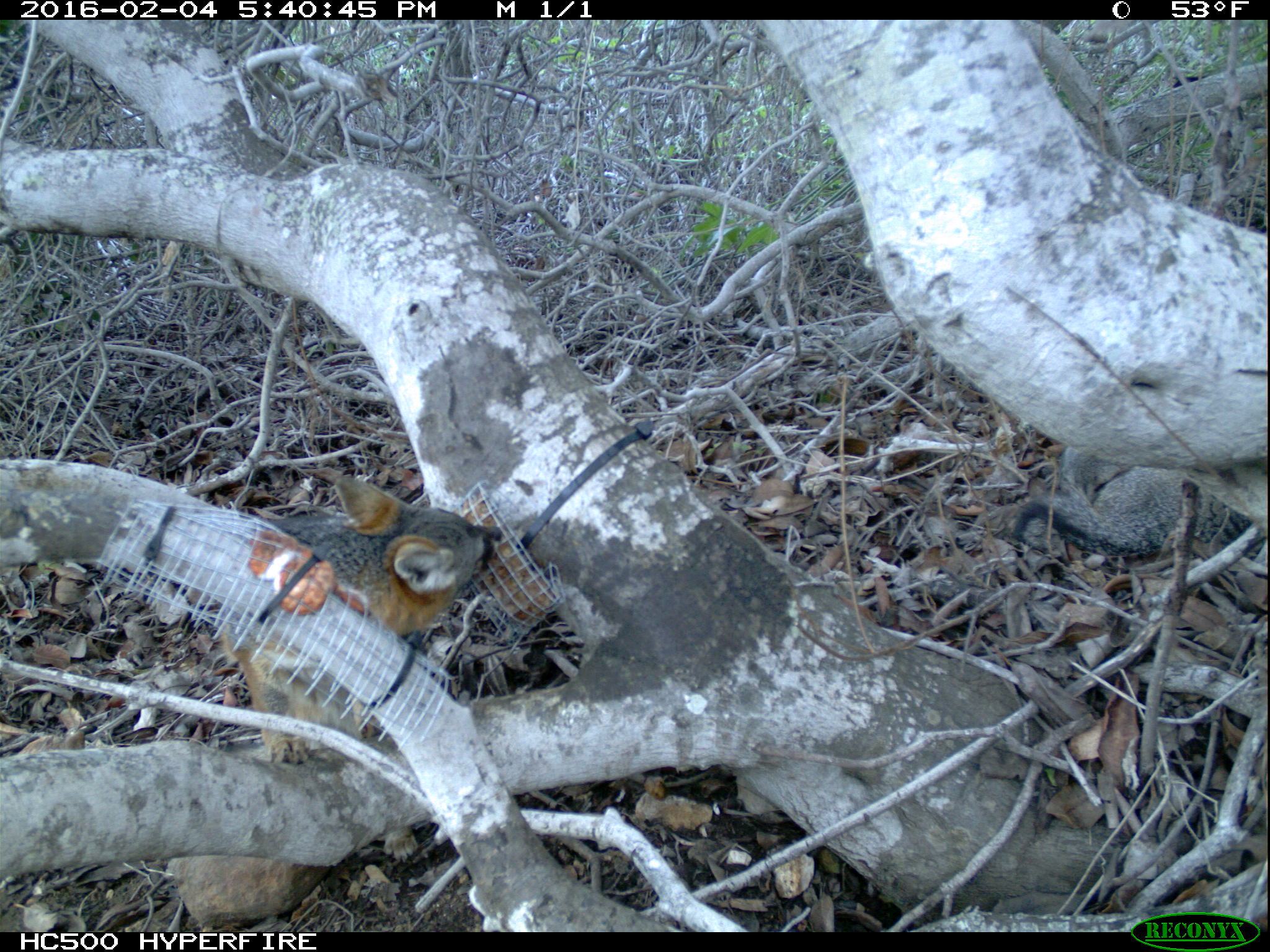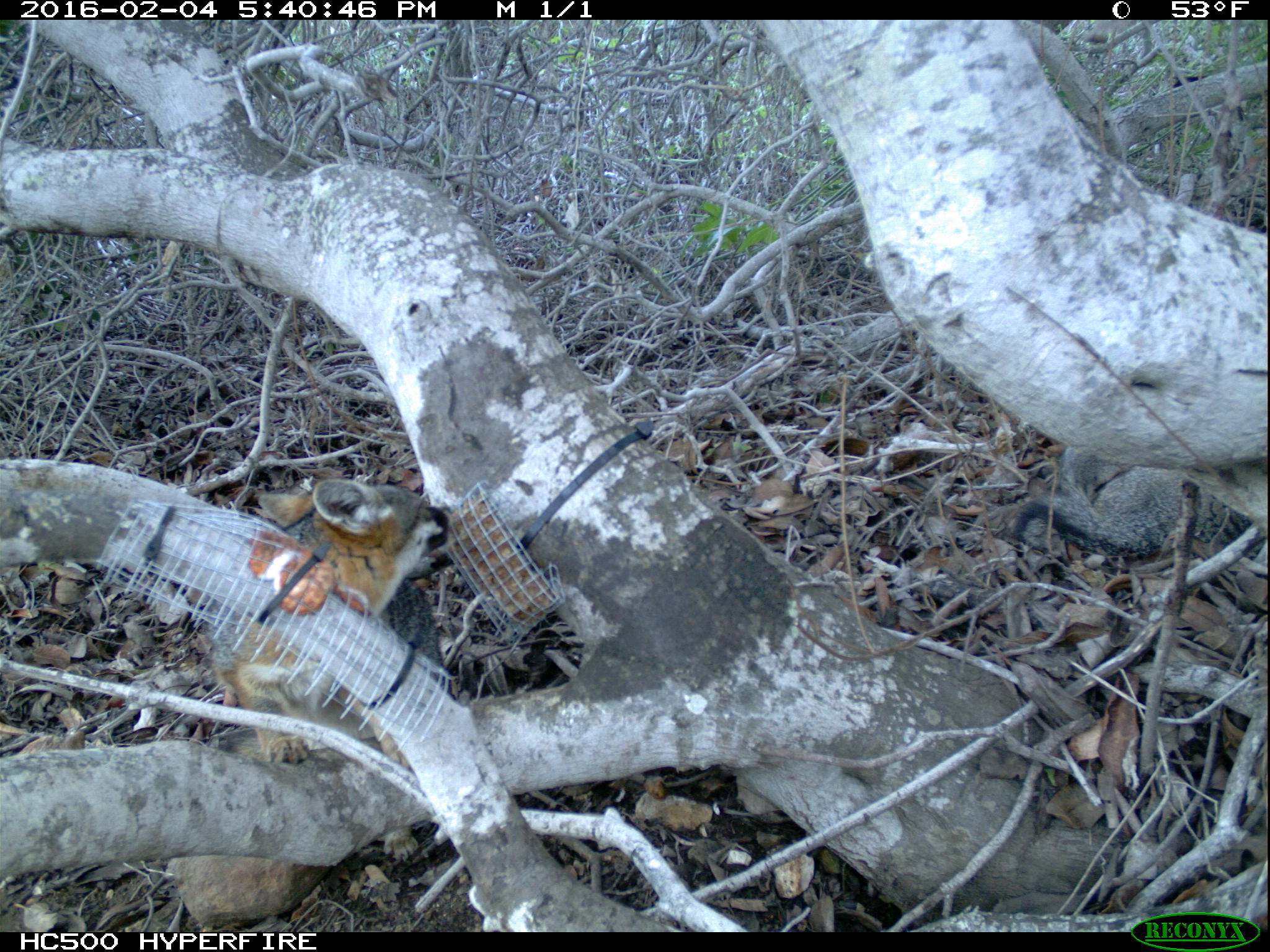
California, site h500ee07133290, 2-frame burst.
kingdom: Animalia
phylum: Chordata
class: Mammalia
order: Carnivora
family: Canidae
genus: Urocyon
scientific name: Urocyon littoralis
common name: island fox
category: fox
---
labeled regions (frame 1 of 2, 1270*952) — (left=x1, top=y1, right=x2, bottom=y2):
fox: (left=219, top=476, right=528, bottom=765); (left=1008, top=444, right=1269, bottom=560)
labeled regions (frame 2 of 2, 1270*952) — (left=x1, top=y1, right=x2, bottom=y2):
fox: (left=221, top=477, right=447, bottom=857); (left=1007, top=449, right=1184, bottom=560)